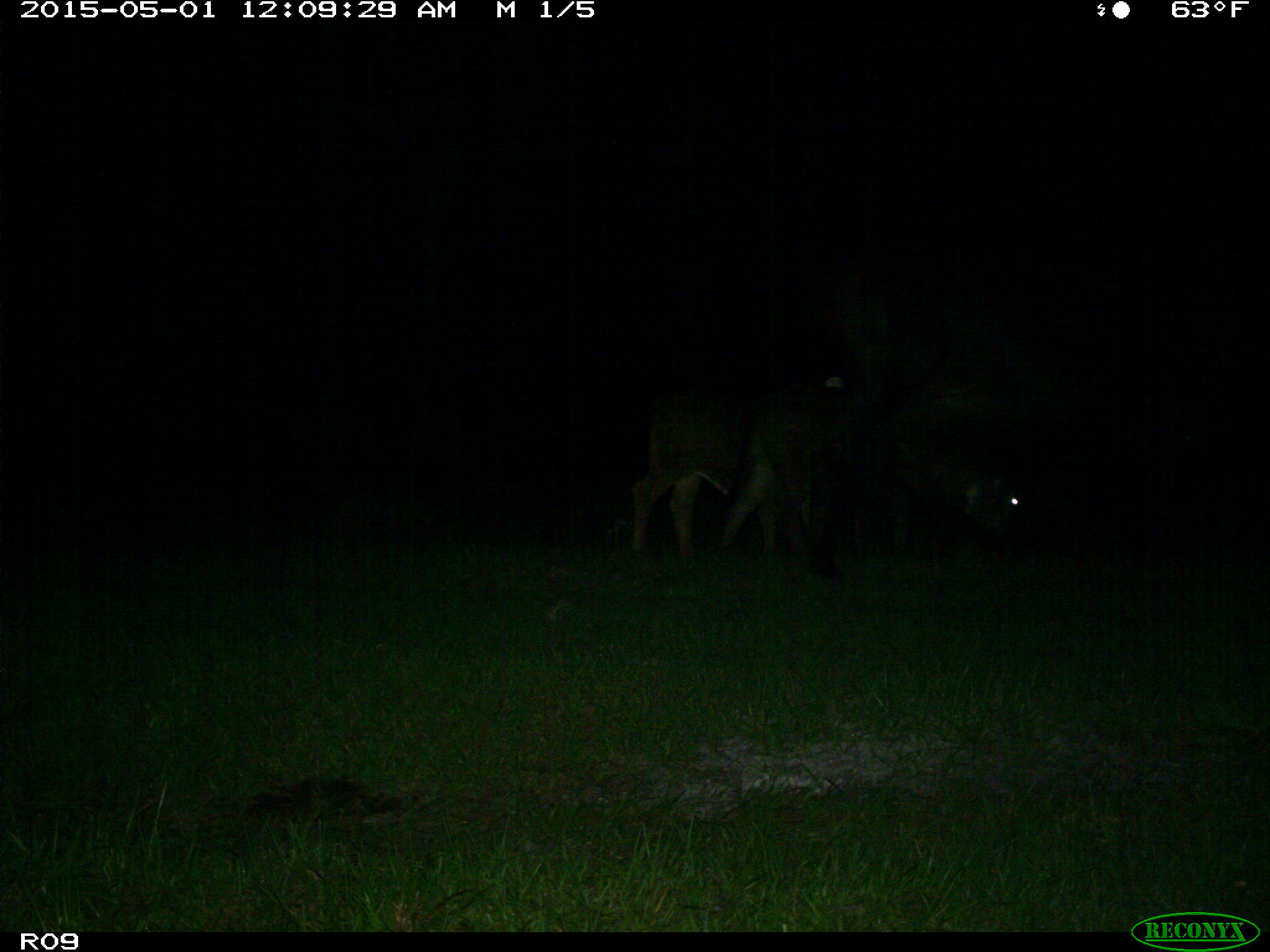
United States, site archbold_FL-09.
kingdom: Animalia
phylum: Chordata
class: Mammalia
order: Artiodactyla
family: Bovidae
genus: Bos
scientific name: Bos taurus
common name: domestic cow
Bos taurus (domestic cow).